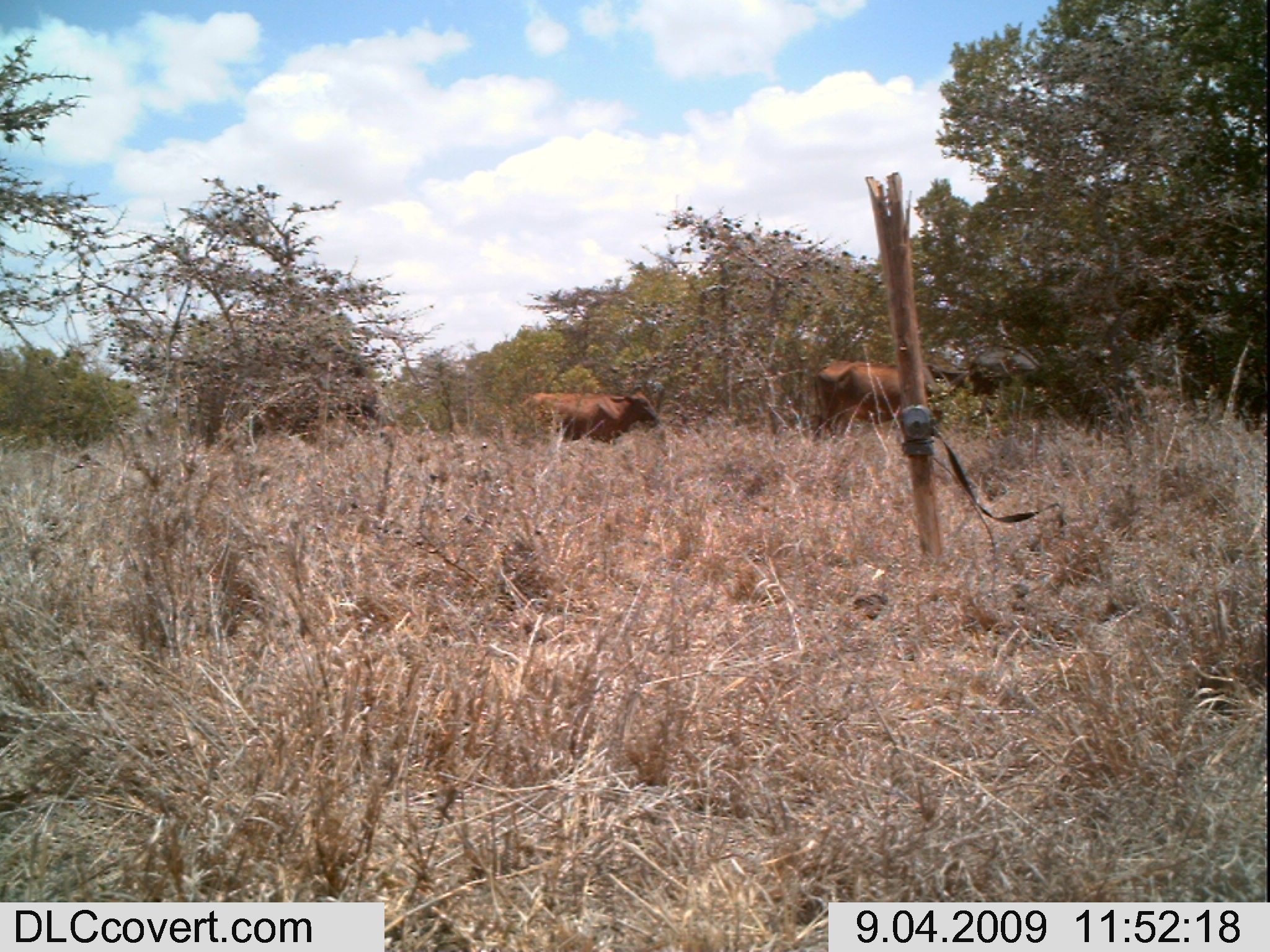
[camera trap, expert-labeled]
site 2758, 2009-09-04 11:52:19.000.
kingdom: Animalia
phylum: Chordata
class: Mammalia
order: Artiodactyla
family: Bovidae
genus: Bos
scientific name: Bos taurus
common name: domestic cattle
Bos taurus (domestic cattle), count 3.